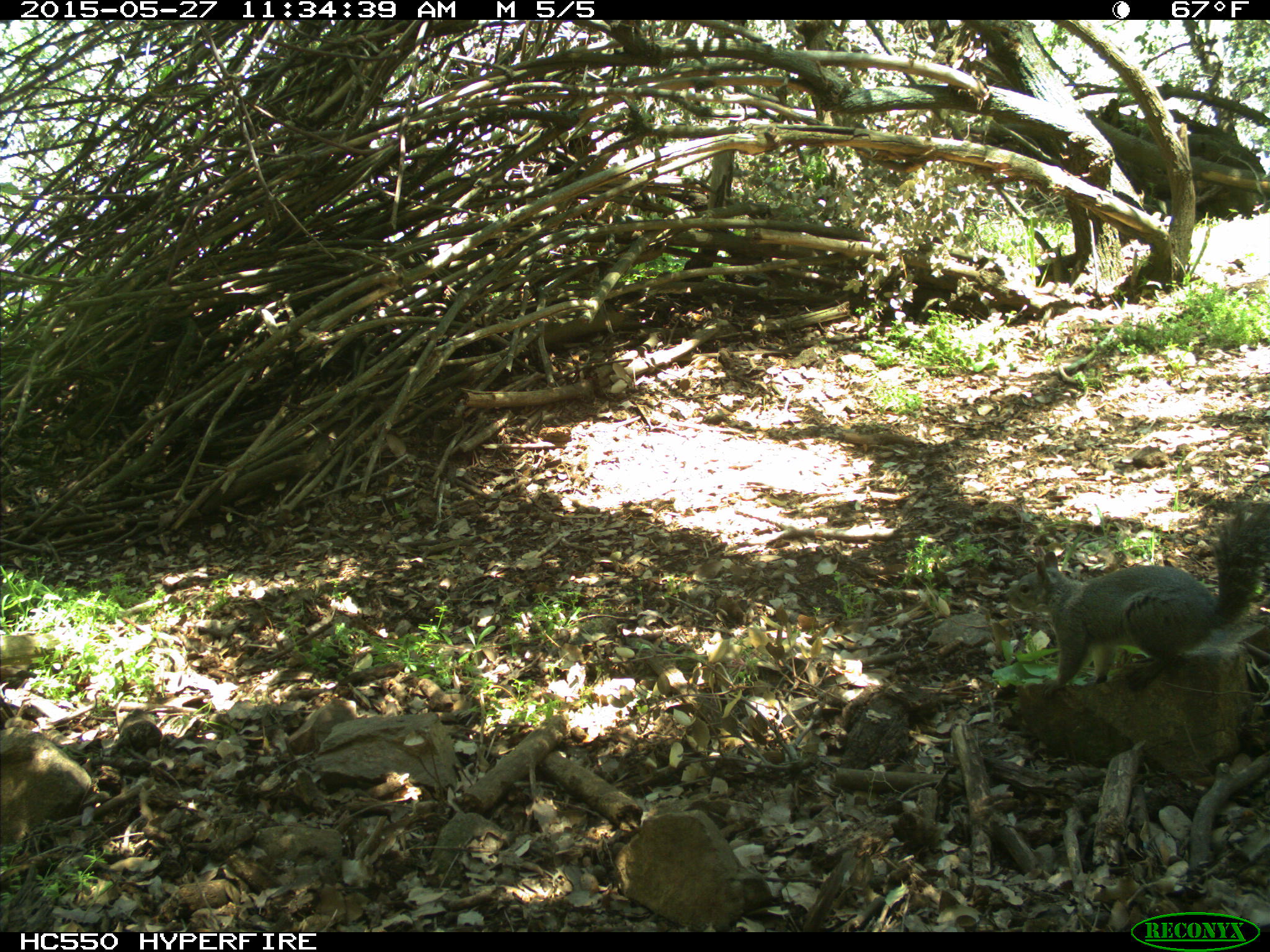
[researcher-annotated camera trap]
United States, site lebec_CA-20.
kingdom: Animalia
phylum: Chordata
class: Mammalia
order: Rodentia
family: Sciuridae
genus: Sciurus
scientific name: Sciurus carolinensis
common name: eastern gray squirrel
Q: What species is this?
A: Sciurus carolinensis (eastern gray squirrel).